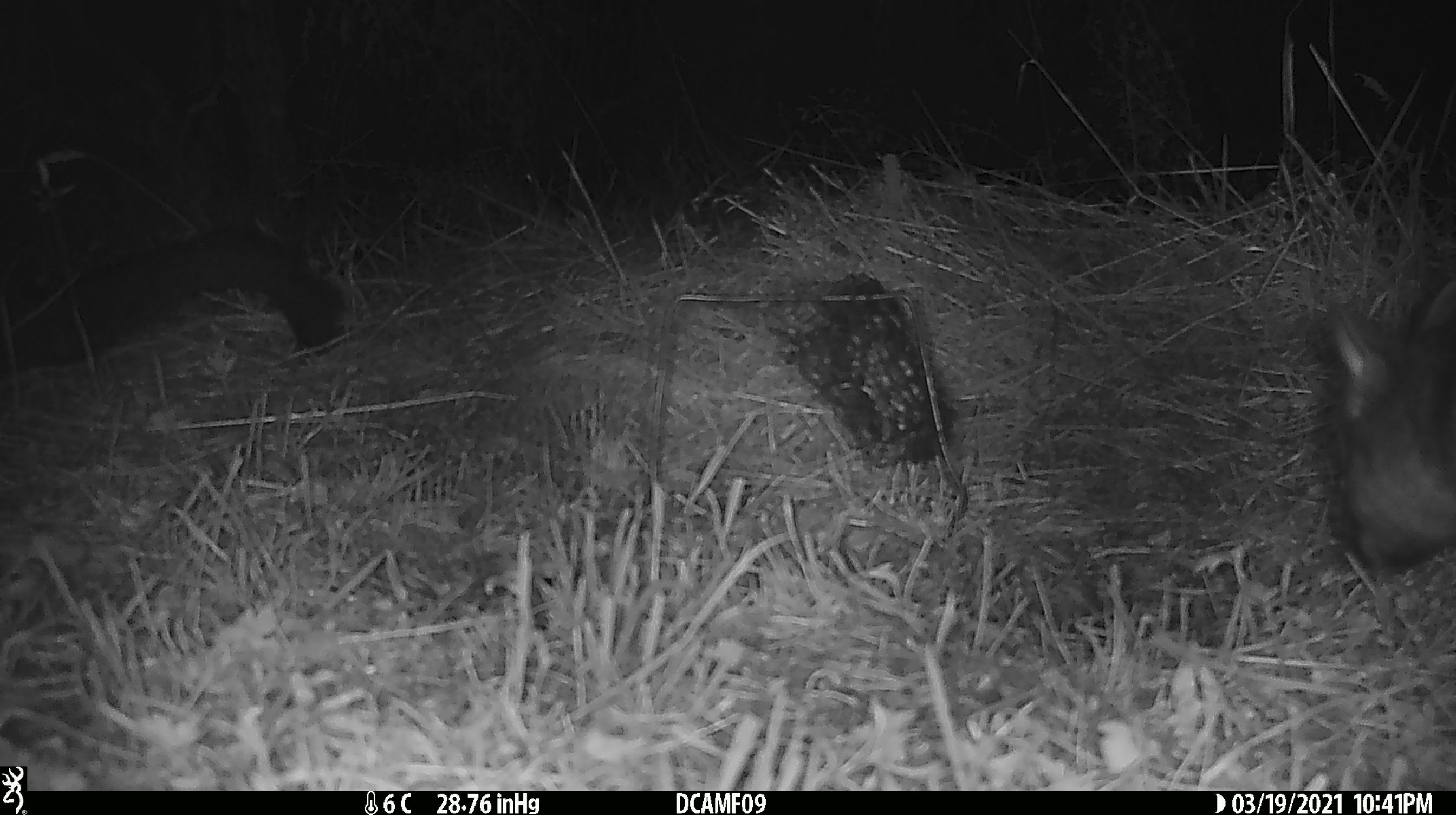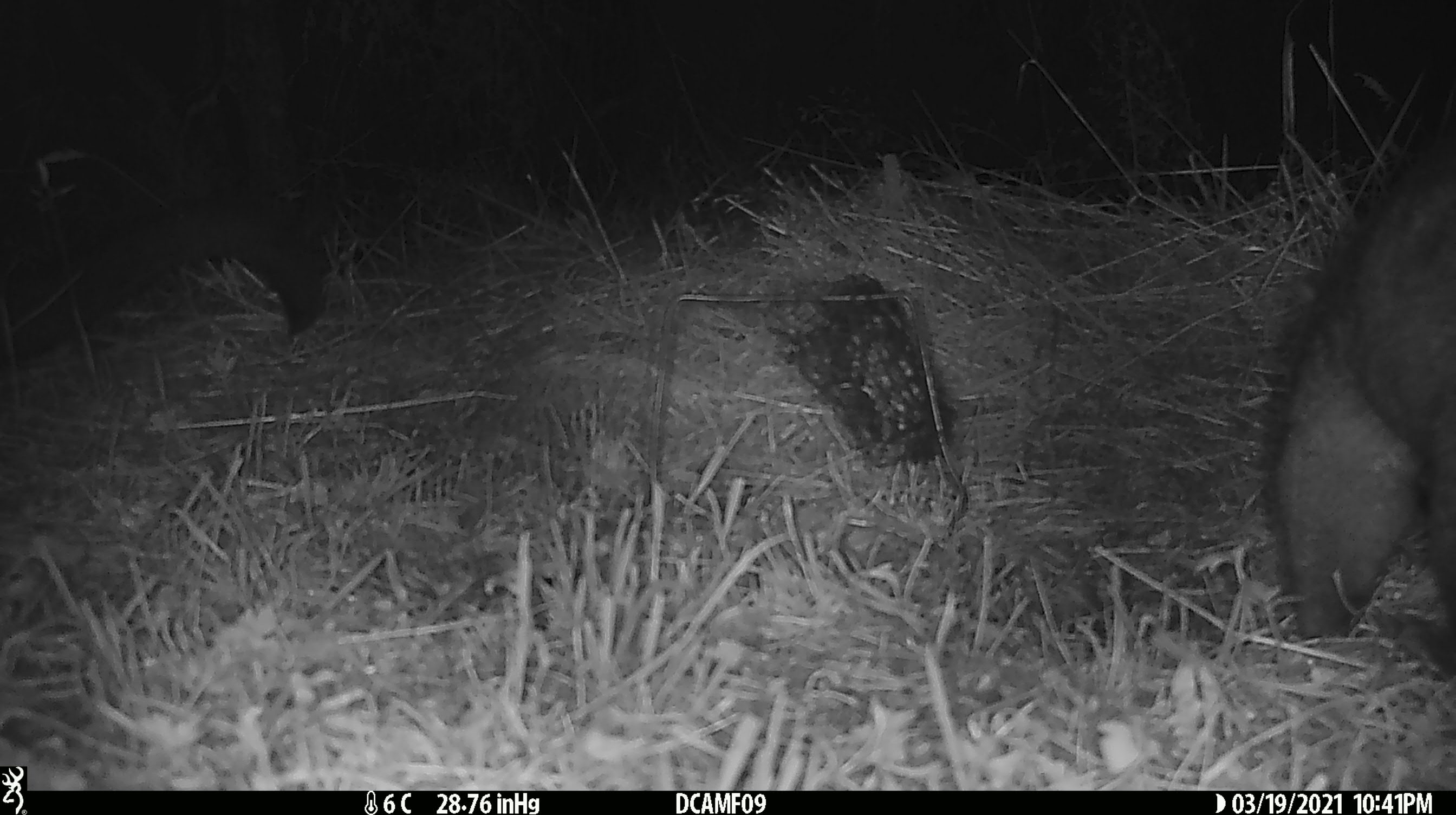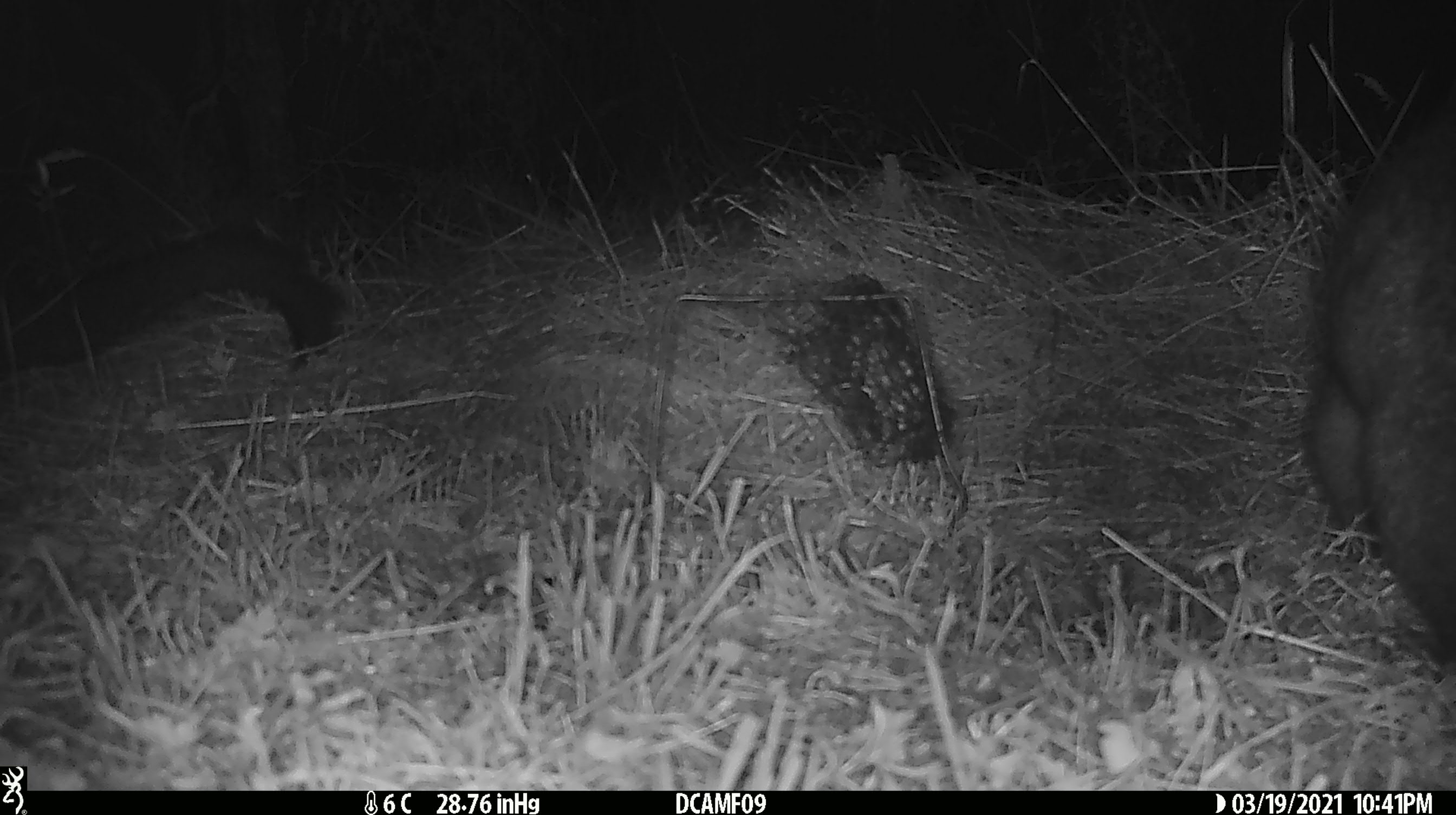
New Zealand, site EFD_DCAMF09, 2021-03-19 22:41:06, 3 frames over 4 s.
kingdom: Animalia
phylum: Chordata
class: Mammalia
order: Diprotodontia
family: Phalangeridae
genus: Trichosurus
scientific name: Trichosurus vulpecula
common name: common brushtail possum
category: possum